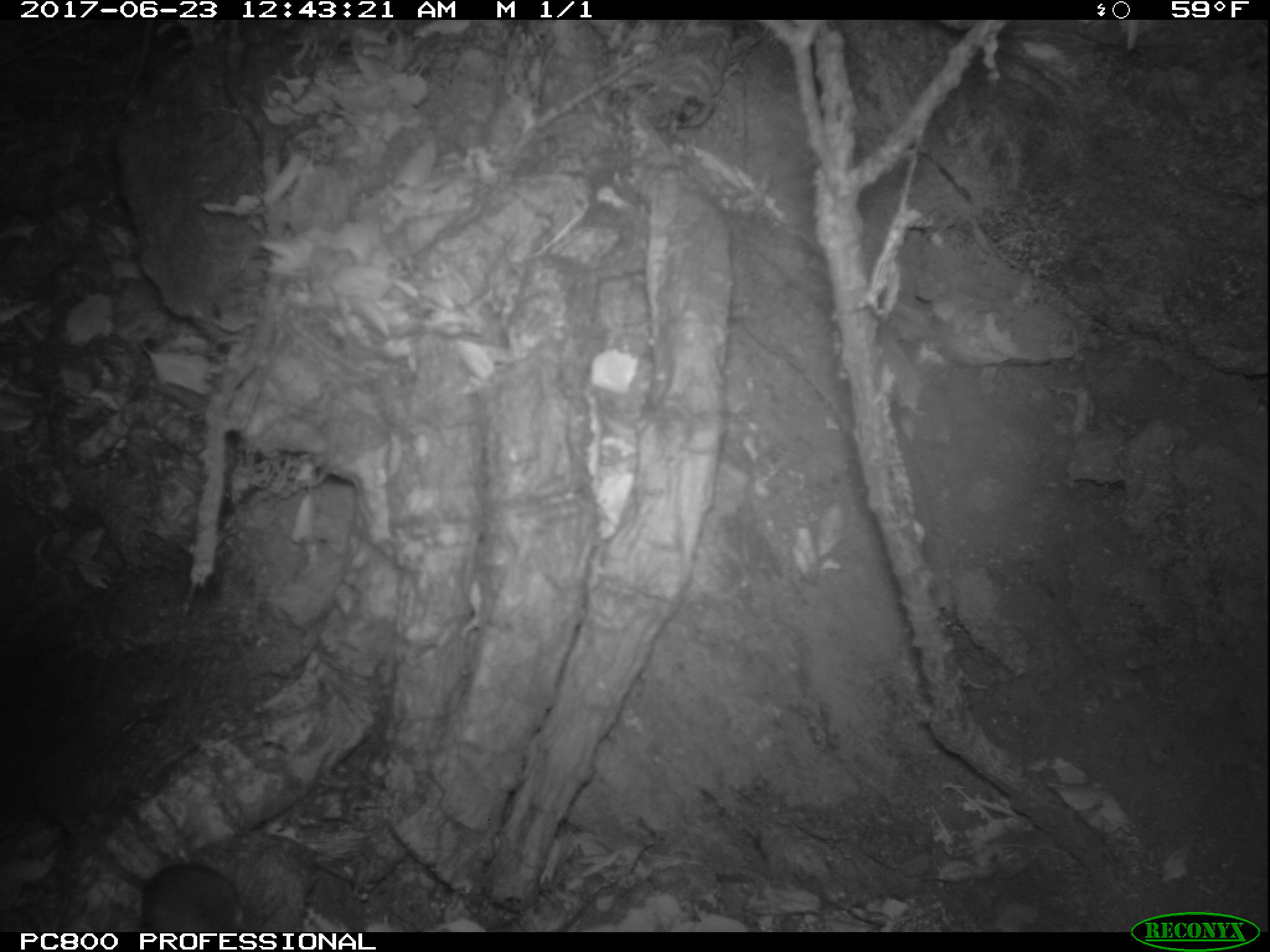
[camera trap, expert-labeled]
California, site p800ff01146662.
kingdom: Animalia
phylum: Chordata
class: Mammalia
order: Rodentia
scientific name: Rodentia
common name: rodent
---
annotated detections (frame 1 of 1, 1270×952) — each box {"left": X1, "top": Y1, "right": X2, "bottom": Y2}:
rodent: {"left": 35, "top": 791, "right": 264, "bottom": 930}